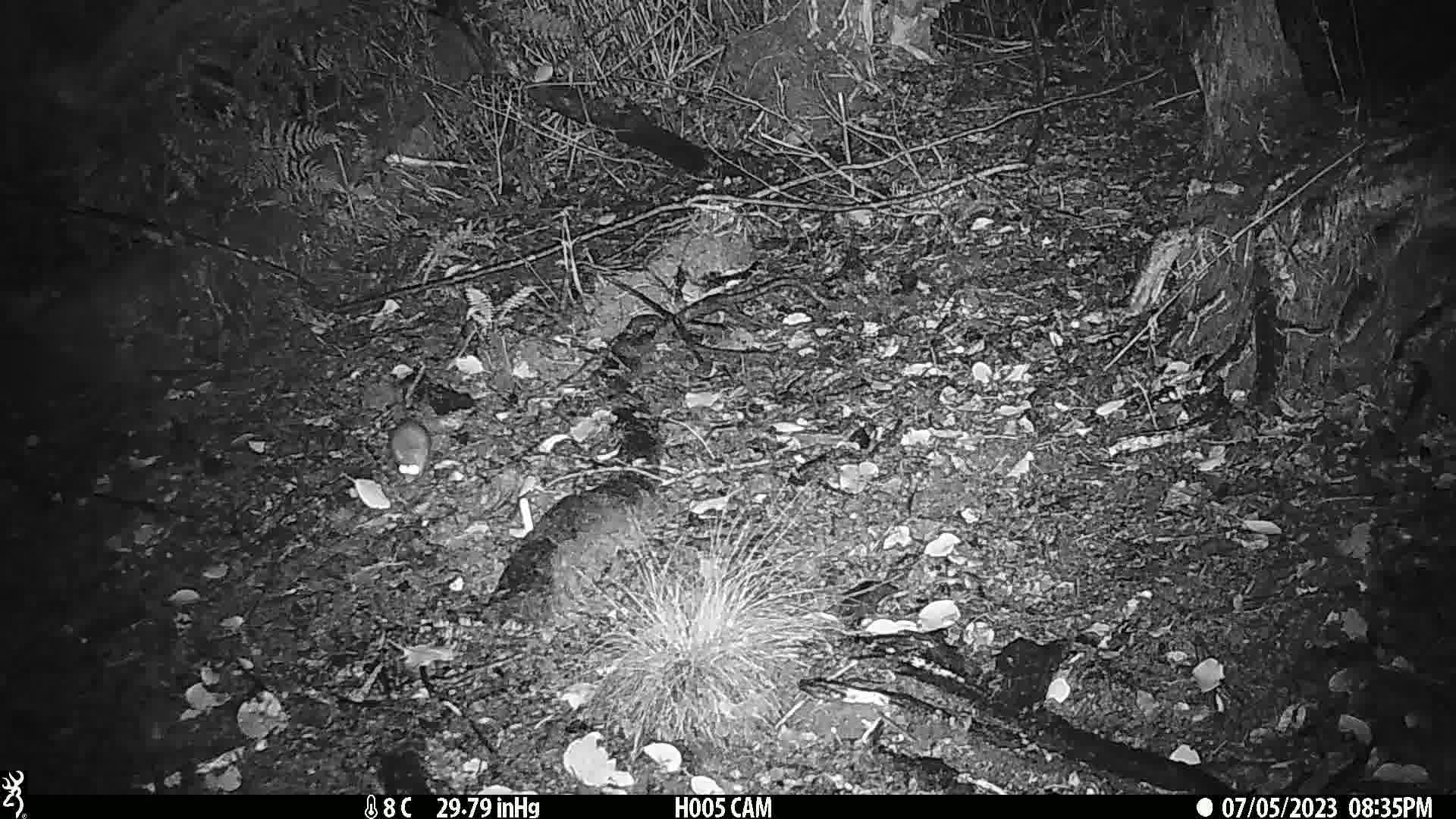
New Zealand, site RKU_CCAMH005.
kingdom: Animalia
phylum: Chordata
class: Mammalia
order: Rodentia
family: Muridae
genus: Rattus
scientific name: Rattus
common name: rat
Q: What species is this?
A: Rat (Rattus).